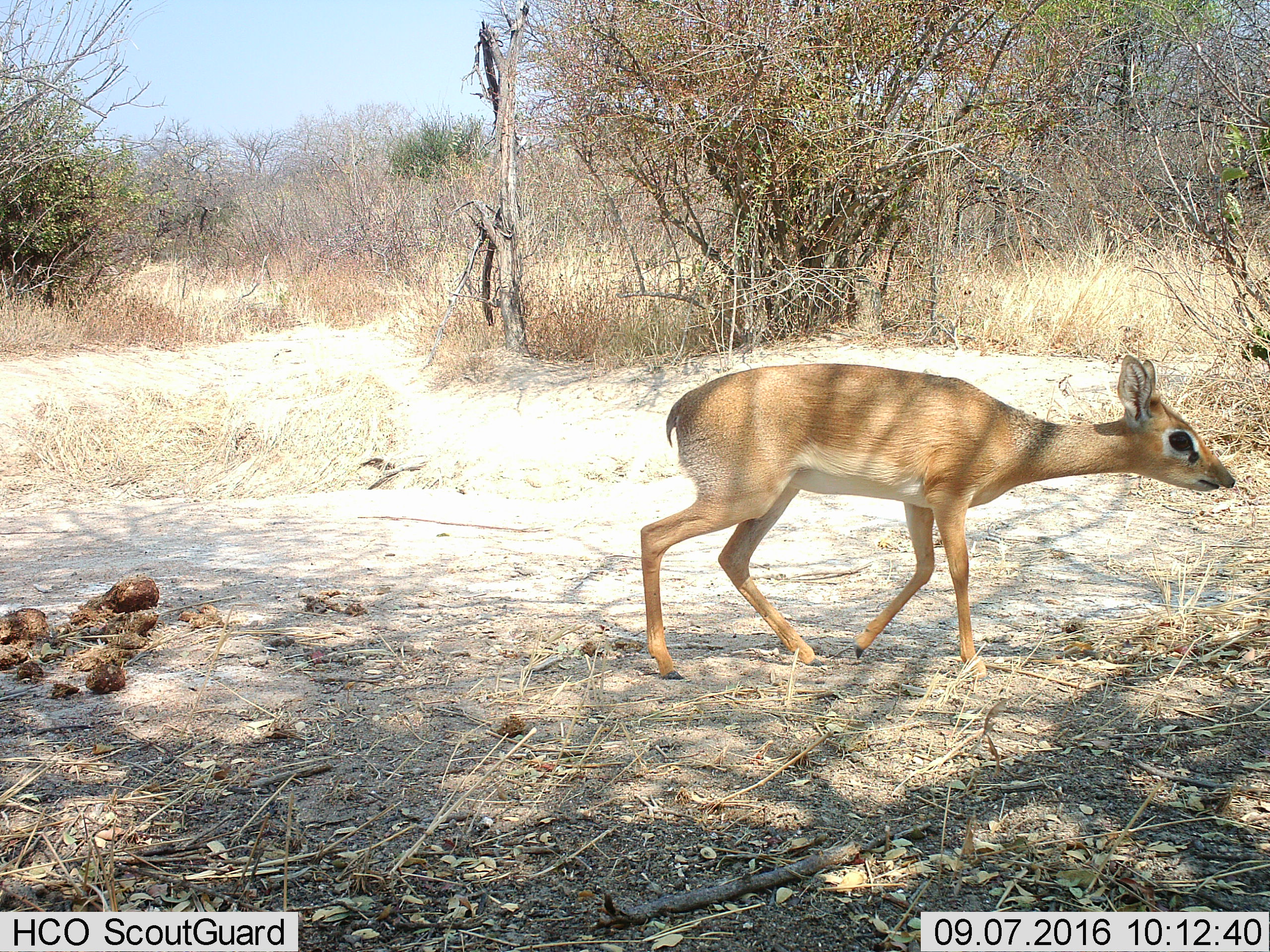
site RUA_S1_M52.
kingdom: Animalia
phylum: Chordata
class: Mammalia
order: Artiodactyla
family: Bovidae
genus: Madoqua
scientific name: Madoqua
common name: dik-dik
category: dikdik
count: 1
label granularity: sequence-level